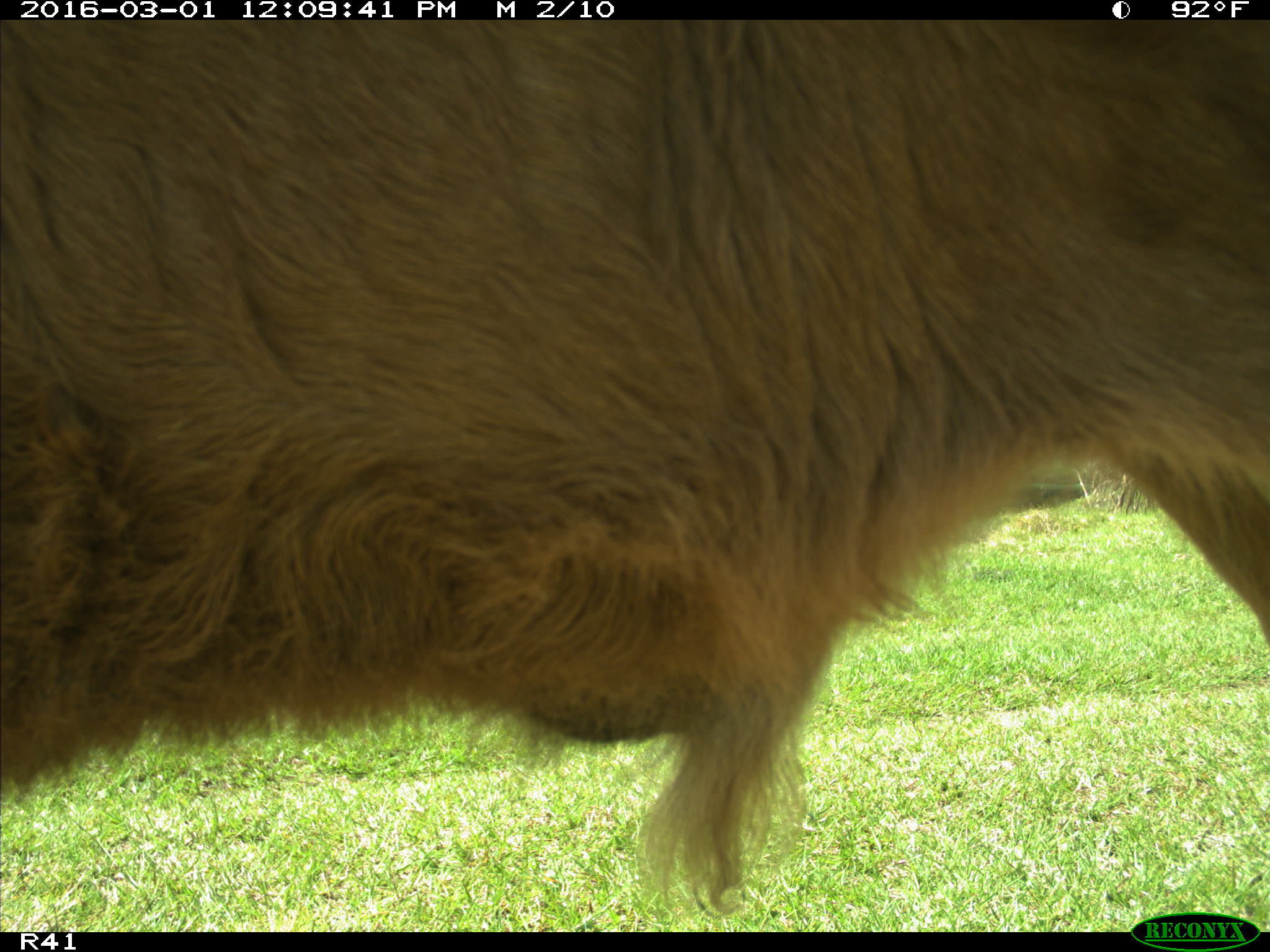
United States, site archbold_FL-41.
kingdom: Animalia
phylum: Chordata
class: Mammalia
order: Artiodactyla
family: Bovidae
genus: Bos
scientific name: Bos taurus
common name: domestic cow